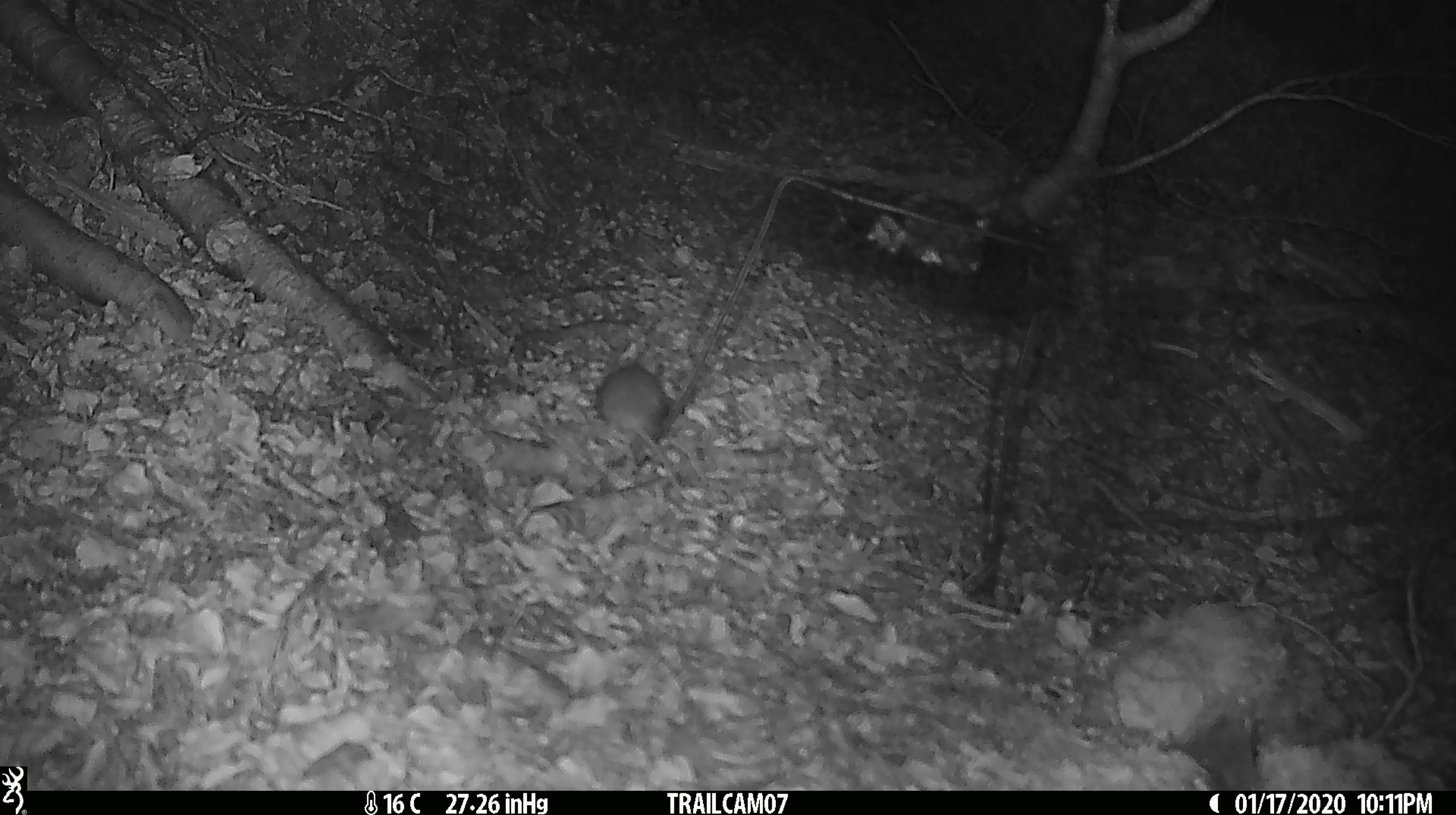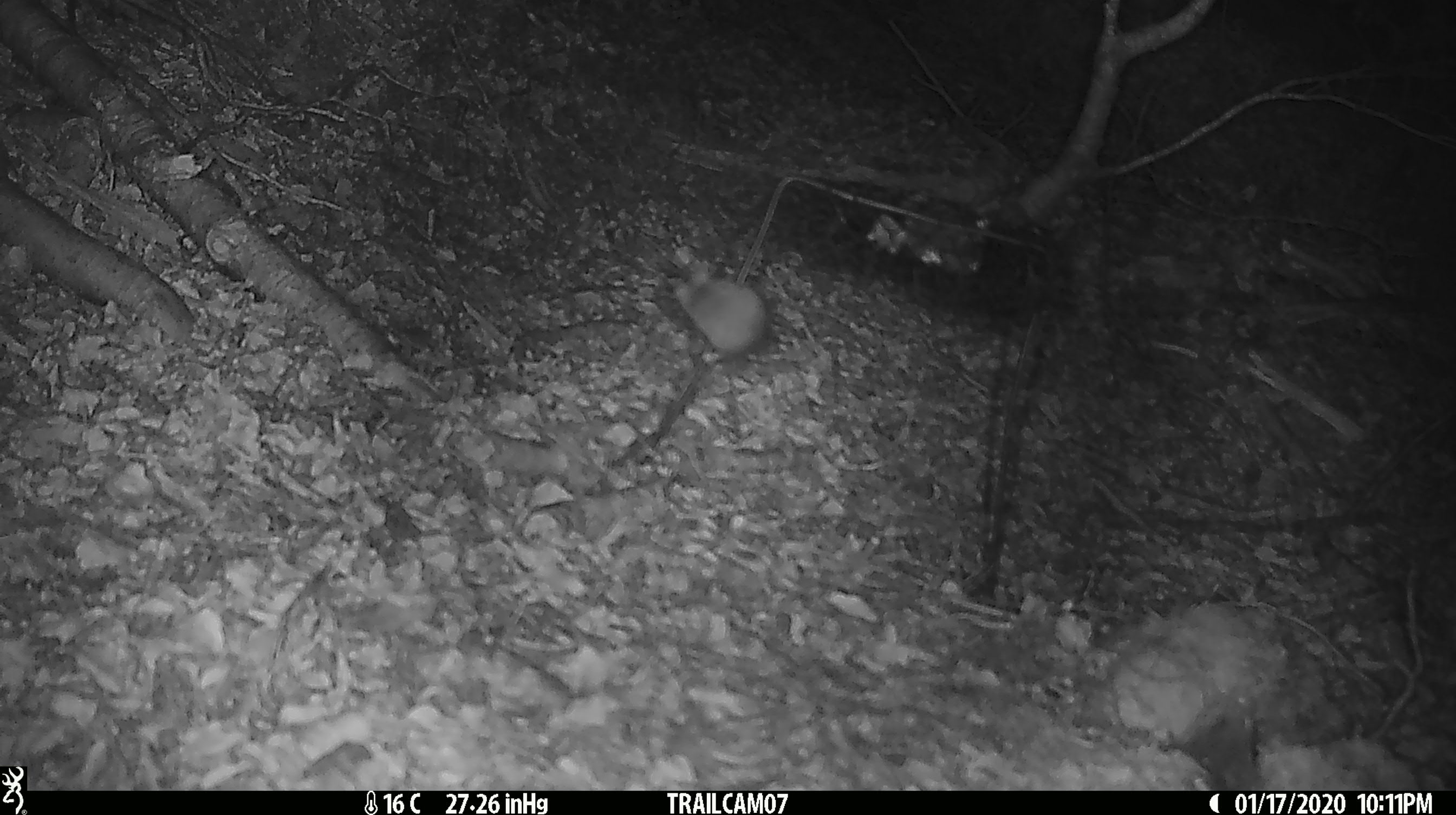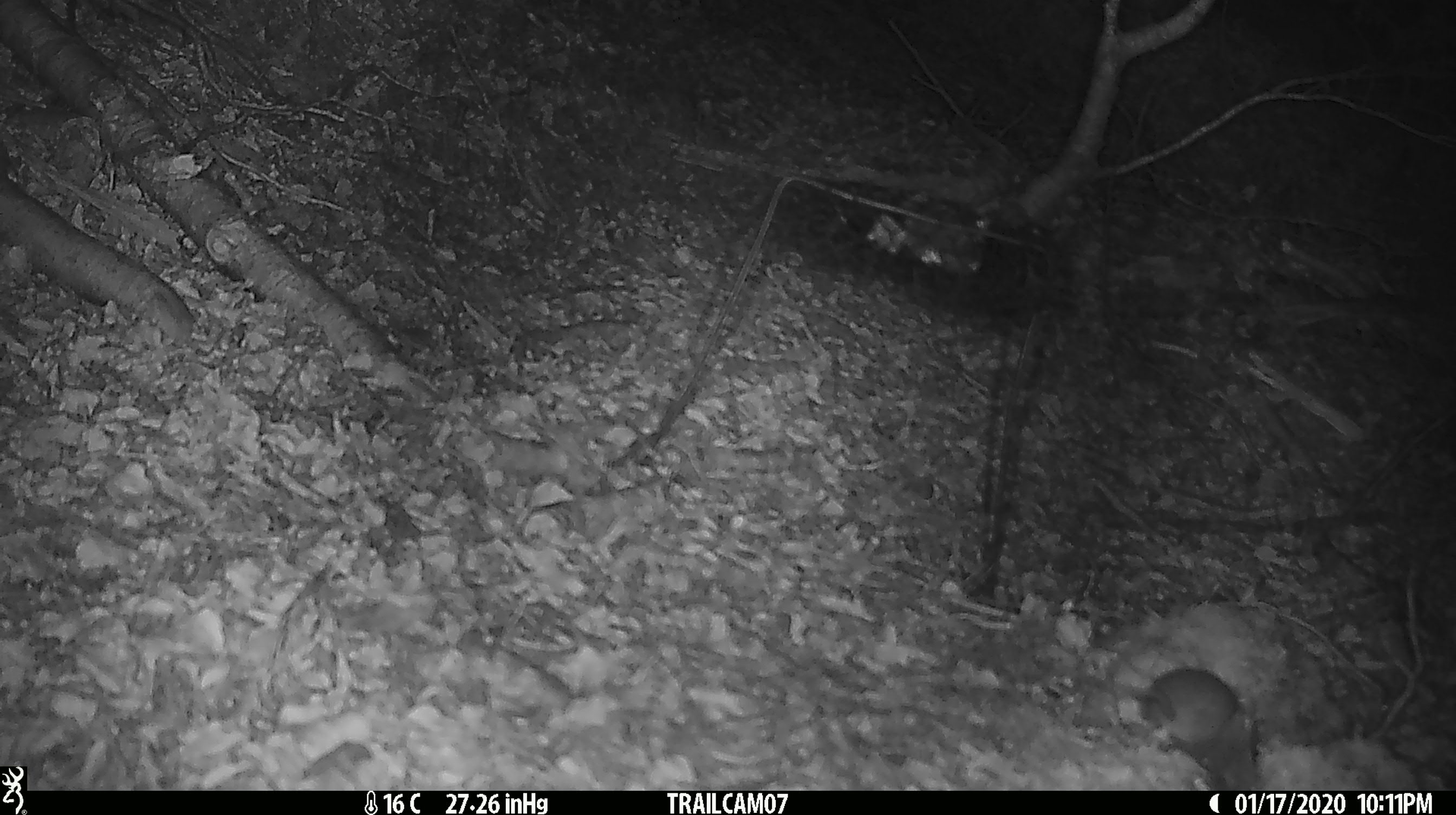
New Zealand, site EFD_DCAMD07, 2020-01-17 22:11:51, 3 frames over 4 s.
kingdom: Animalia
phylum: Chordata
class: Mammalia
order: Rodentia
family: Muridae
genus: Mus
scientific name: Mus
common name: mouse